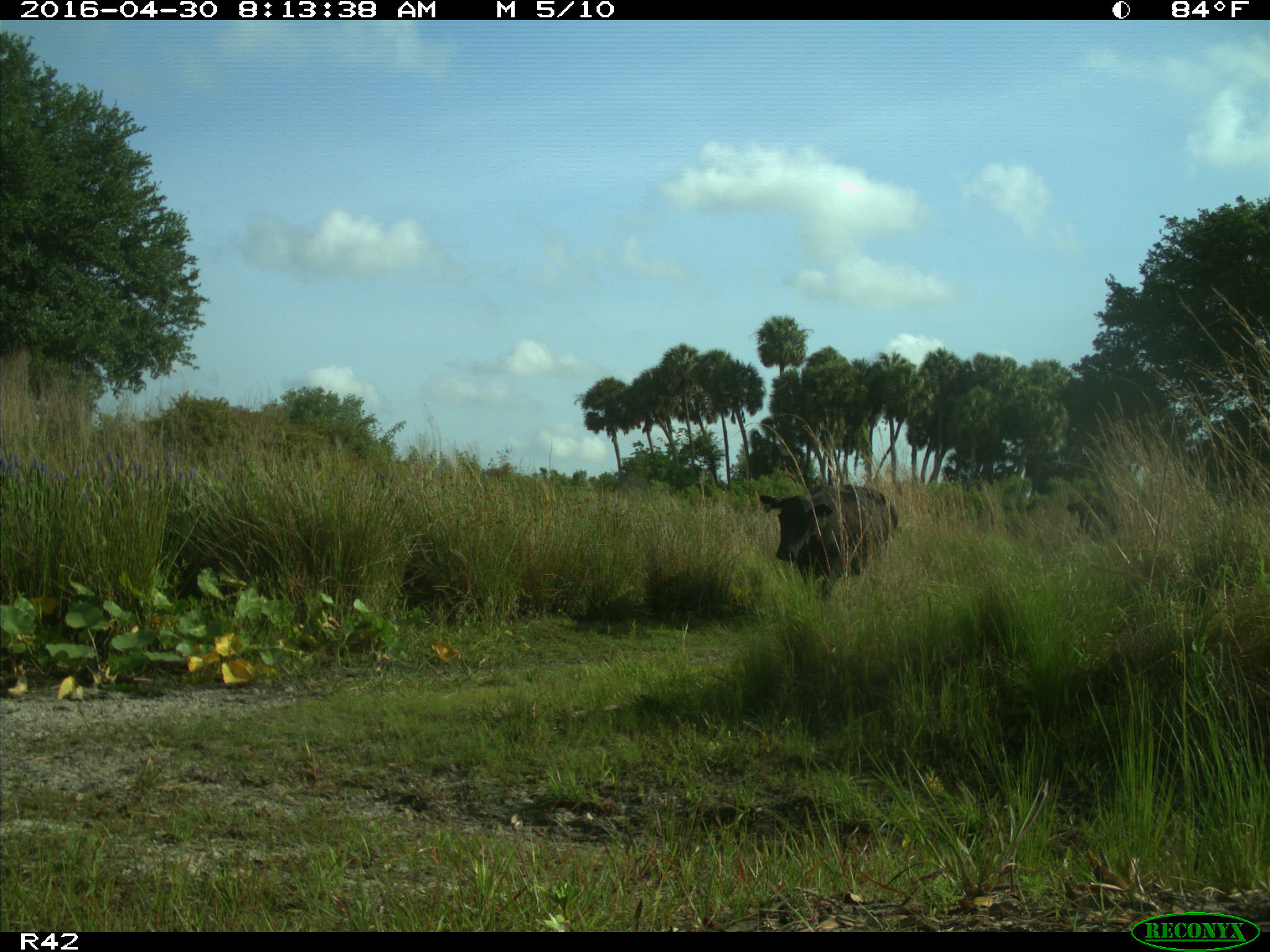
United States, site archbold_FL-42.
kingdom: Animalia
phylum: Chordata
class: Mammalia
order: Artiodactyla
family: Bovidae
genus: Bos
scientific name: Bos taurus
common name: domestic cow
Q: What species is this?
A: Bos taurus (domestic cow).